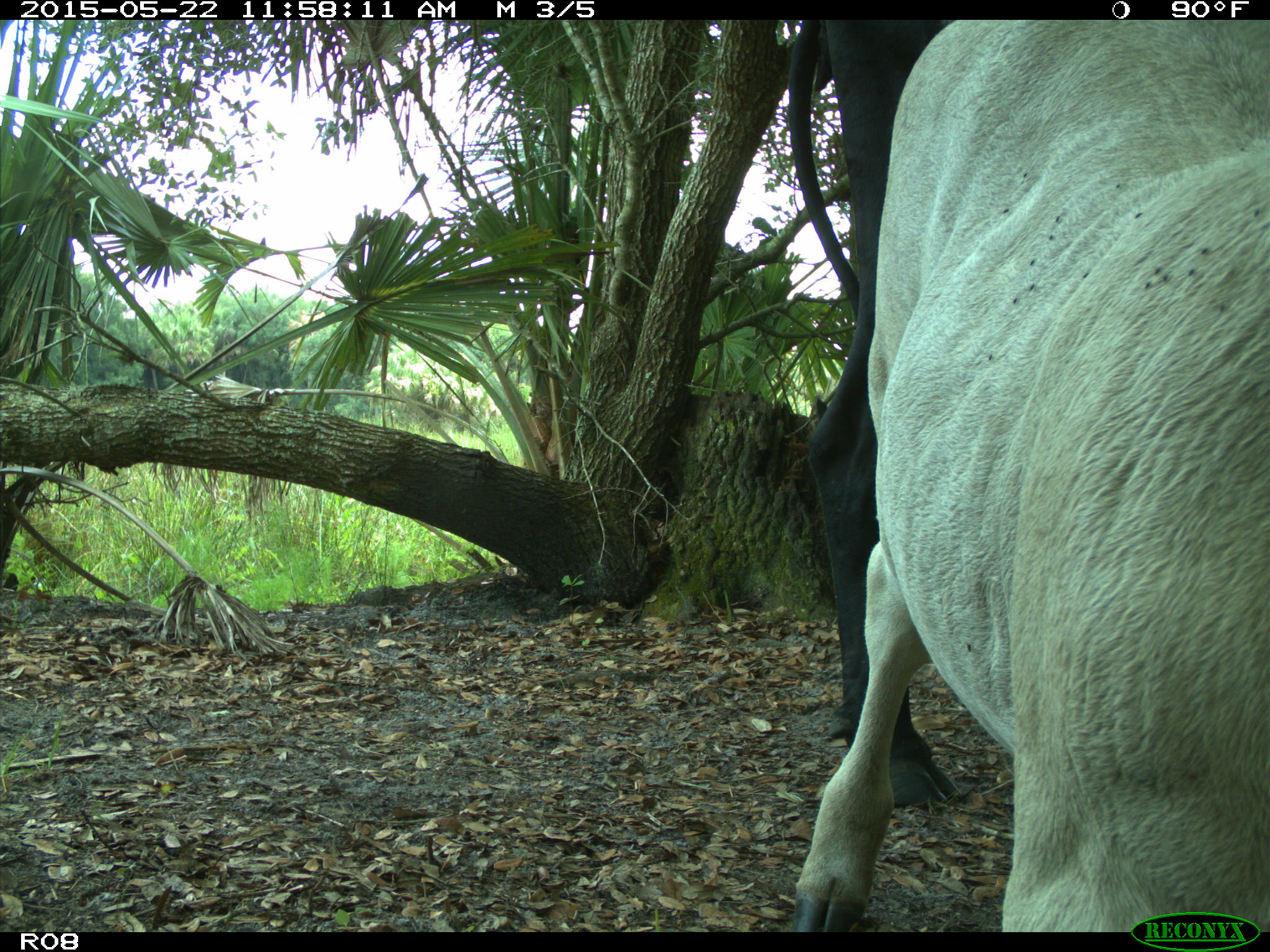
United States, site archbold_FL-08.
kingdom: Animalia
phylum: Chordata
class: Mammalia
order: Artiodactyla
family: Bovidae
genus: Bos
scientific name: Bos taurus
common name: domestic cow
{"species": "Bos taurus (domestic cow)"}